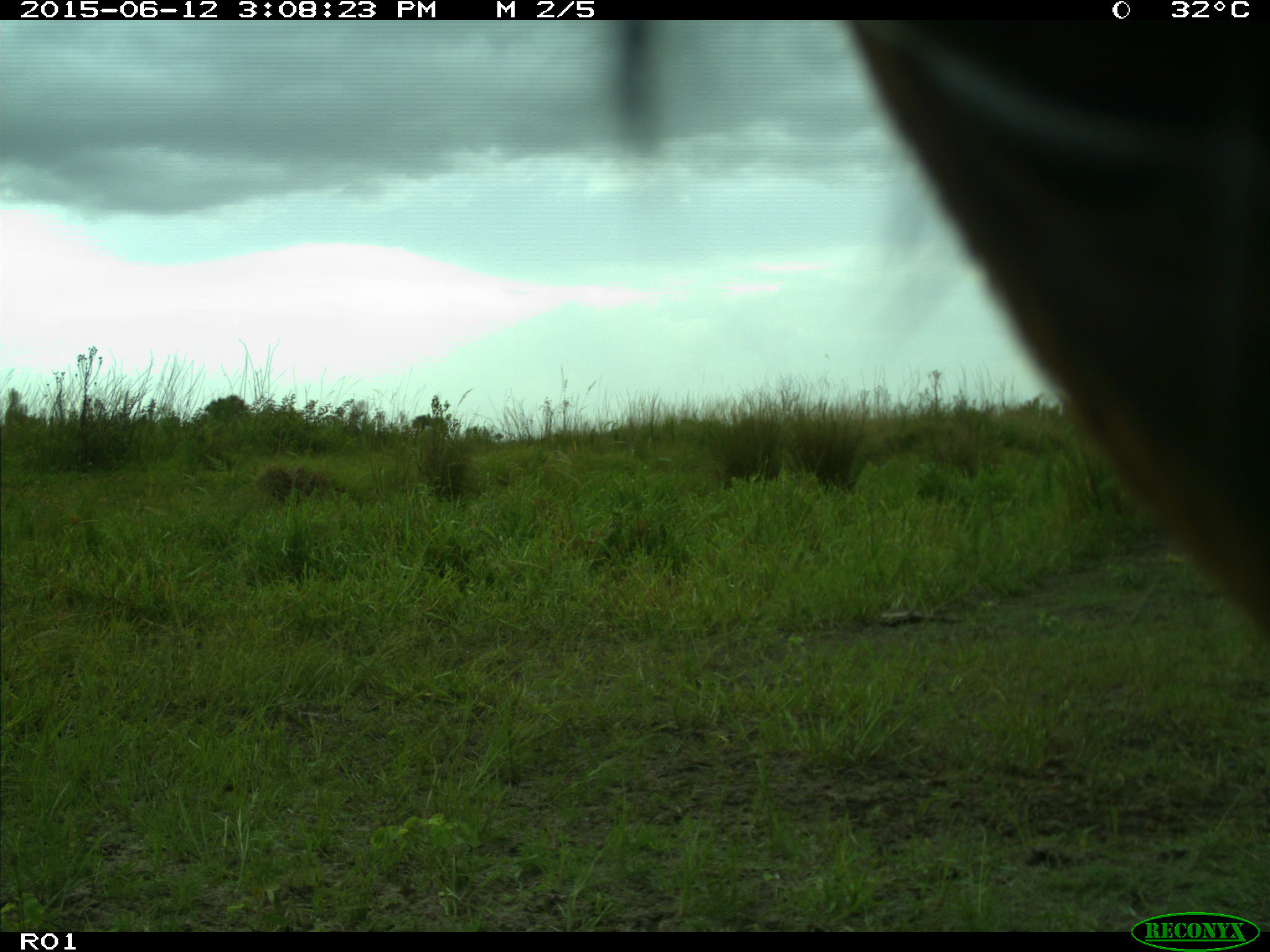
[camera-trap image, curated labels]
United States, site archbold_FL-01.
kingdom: Animalia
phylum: Chordata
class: Mammalia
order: Artiodactyla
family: Bovidae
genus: Bos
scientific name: Bos taurus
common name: domestic cow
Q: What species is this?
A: Bos taurus (domestic cow).